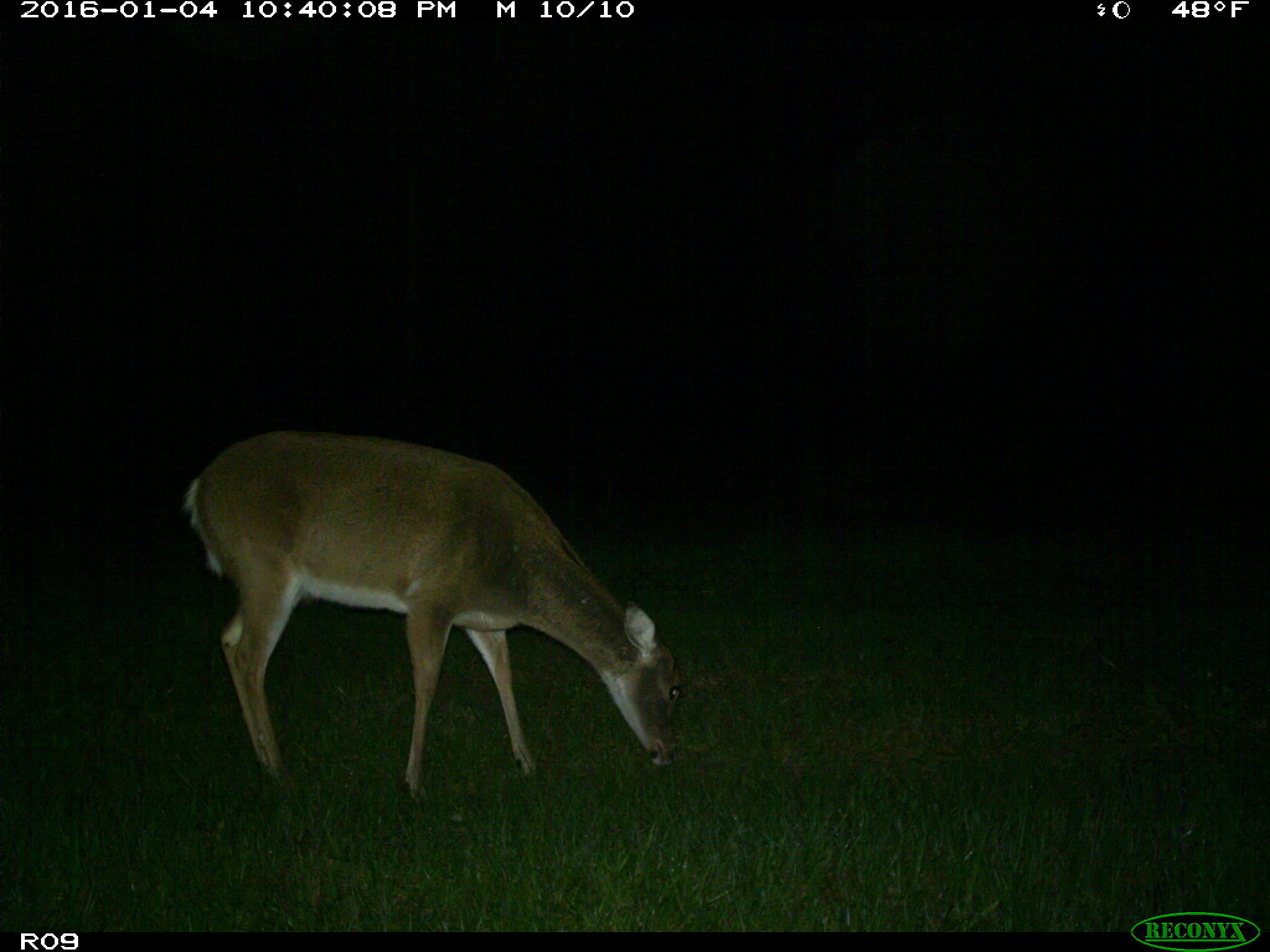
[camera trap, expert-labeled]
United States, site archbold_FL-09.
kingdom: Animalia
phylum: Chordata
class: Mammalia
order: Artiodactyla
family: Cervidae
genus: Odocoileus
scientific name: Odocoileus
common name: deer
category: unidentified deer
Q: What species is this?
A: Unidentified deer (deer) (Odocoileus).